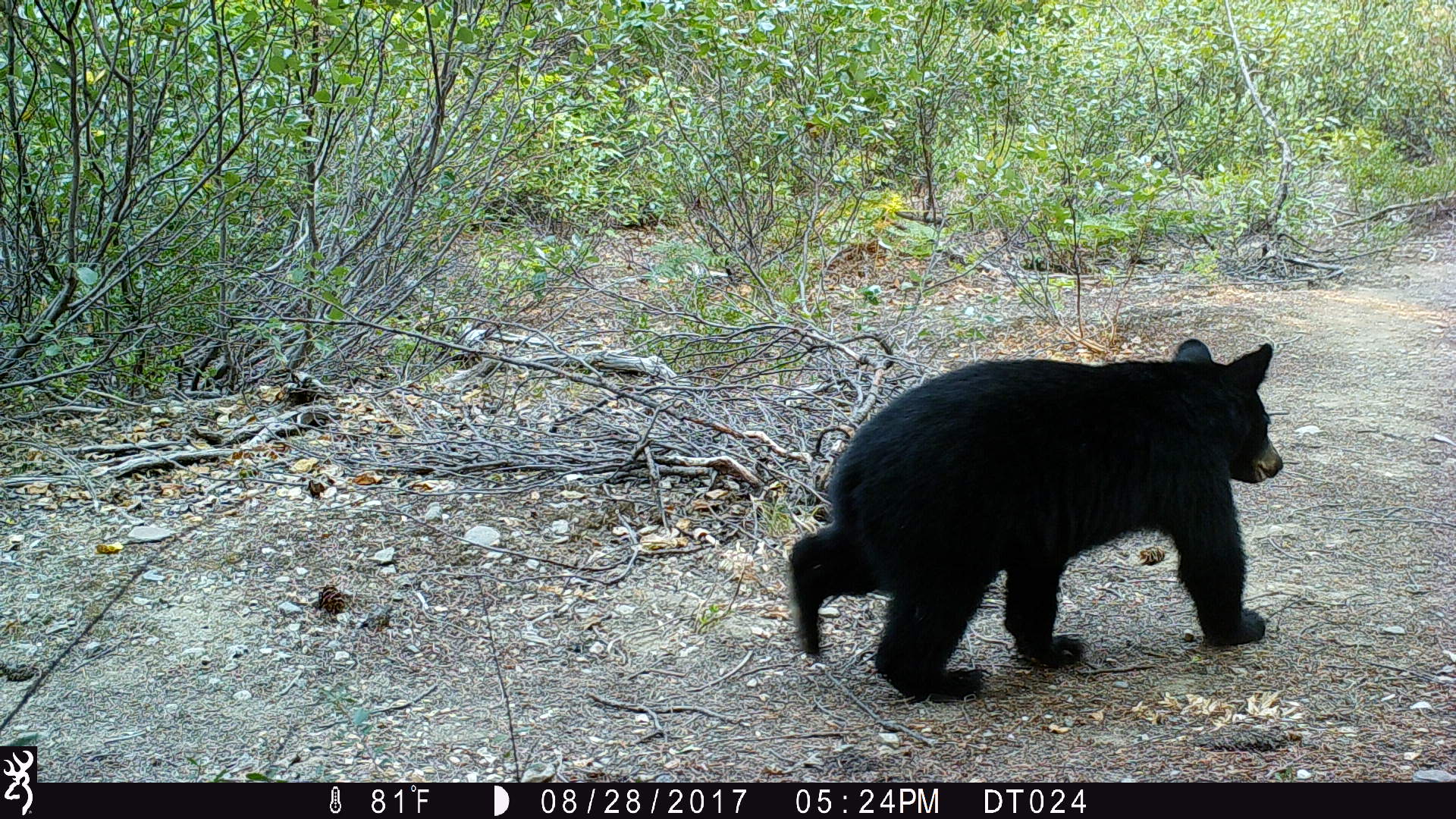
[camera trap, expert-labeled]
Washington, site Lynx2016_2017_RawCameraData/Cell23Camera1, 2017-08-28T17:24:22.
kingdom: Animalia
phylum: Chordata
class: Mammalia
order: Carnivora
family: Ursidae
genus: Ursus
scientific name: Ursus americanus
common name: american black bear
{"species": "Ursus americanus (american black bear)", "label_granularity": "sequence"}